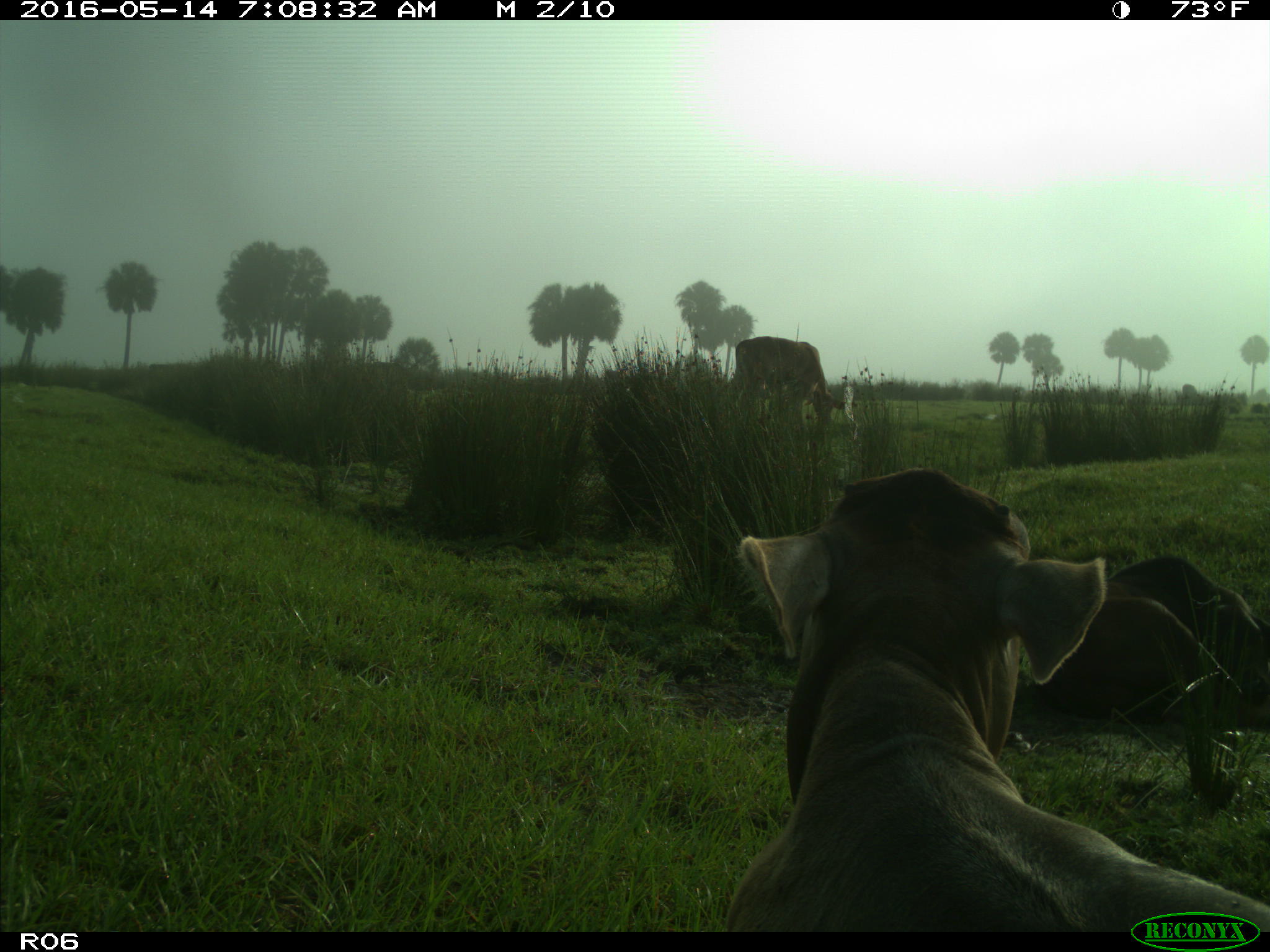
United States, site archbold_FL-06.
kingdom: Animalia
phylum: Chordata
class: Mammalia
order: Artiodactyla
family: Bovidae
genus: Bos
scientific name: Bos taurus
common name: domestic cow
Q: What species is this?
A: Bos taurus (domestic cow).